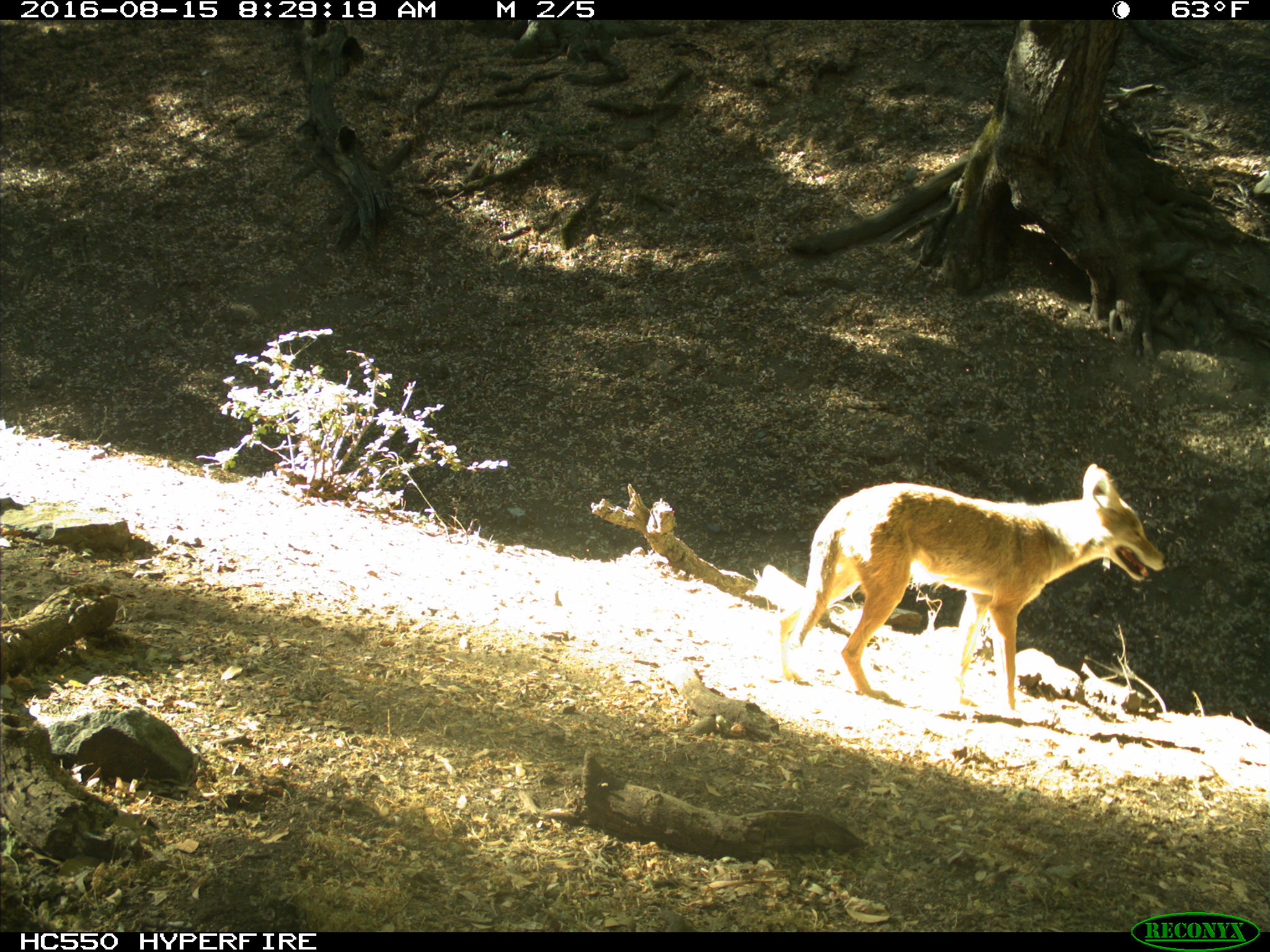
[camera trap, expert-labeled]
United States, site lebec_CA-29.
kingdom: Animalia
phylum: Chordata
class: Mammalia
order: Carnivora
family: Canidae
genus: Canis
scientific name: Canis latrans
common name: coyote